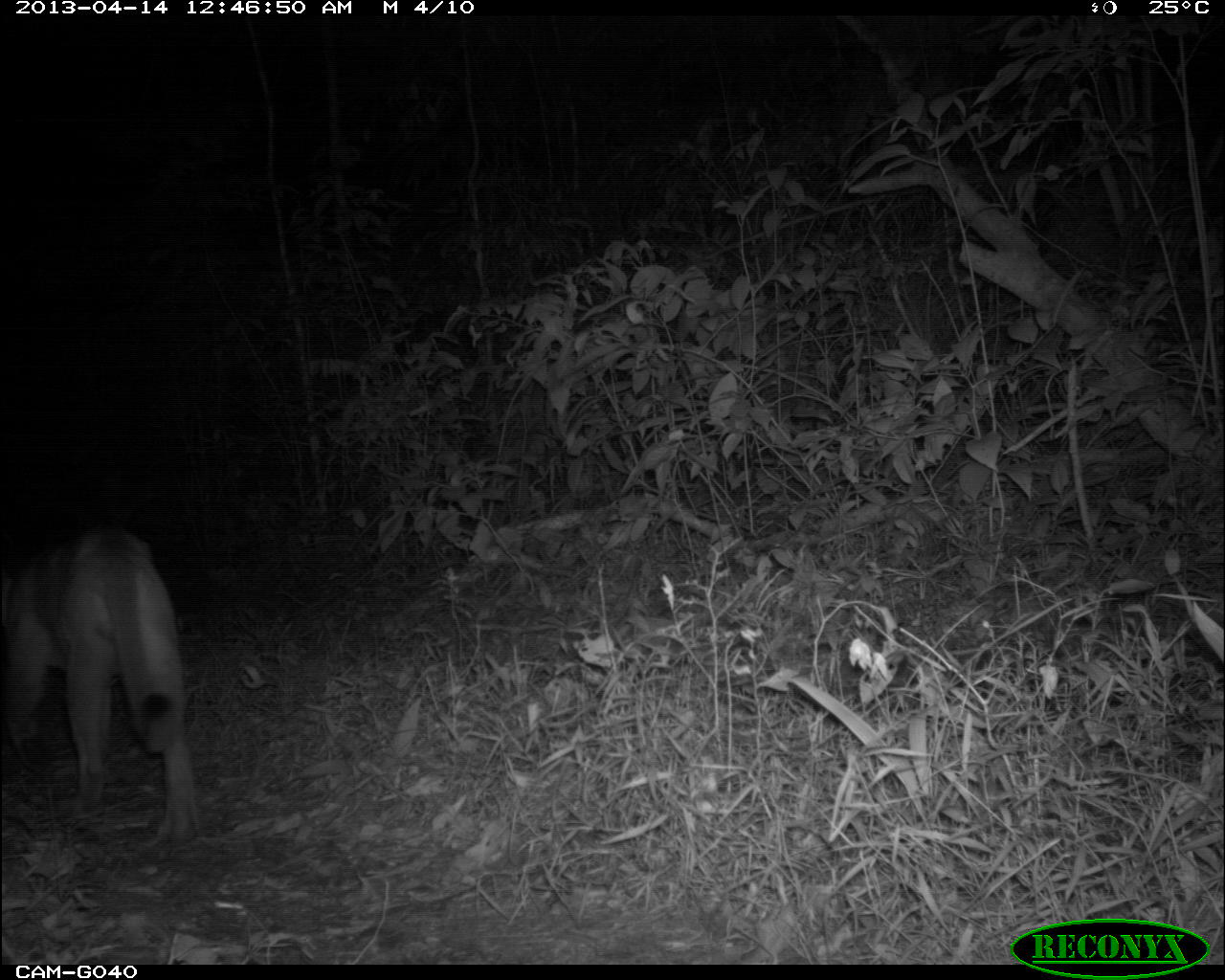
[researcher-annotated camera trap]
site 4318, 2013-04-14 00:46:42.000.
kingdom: Animalia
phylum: Chordata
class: Mammalia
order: Carnivora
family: Felidae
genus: Puma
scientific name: Puma concolor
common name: mountain lion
Puma concolor (mountain lion), count 1, sex male.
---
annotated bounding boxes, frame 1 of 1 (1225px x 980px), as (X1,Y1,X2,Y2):
puma concolor: (0,524,204,838)